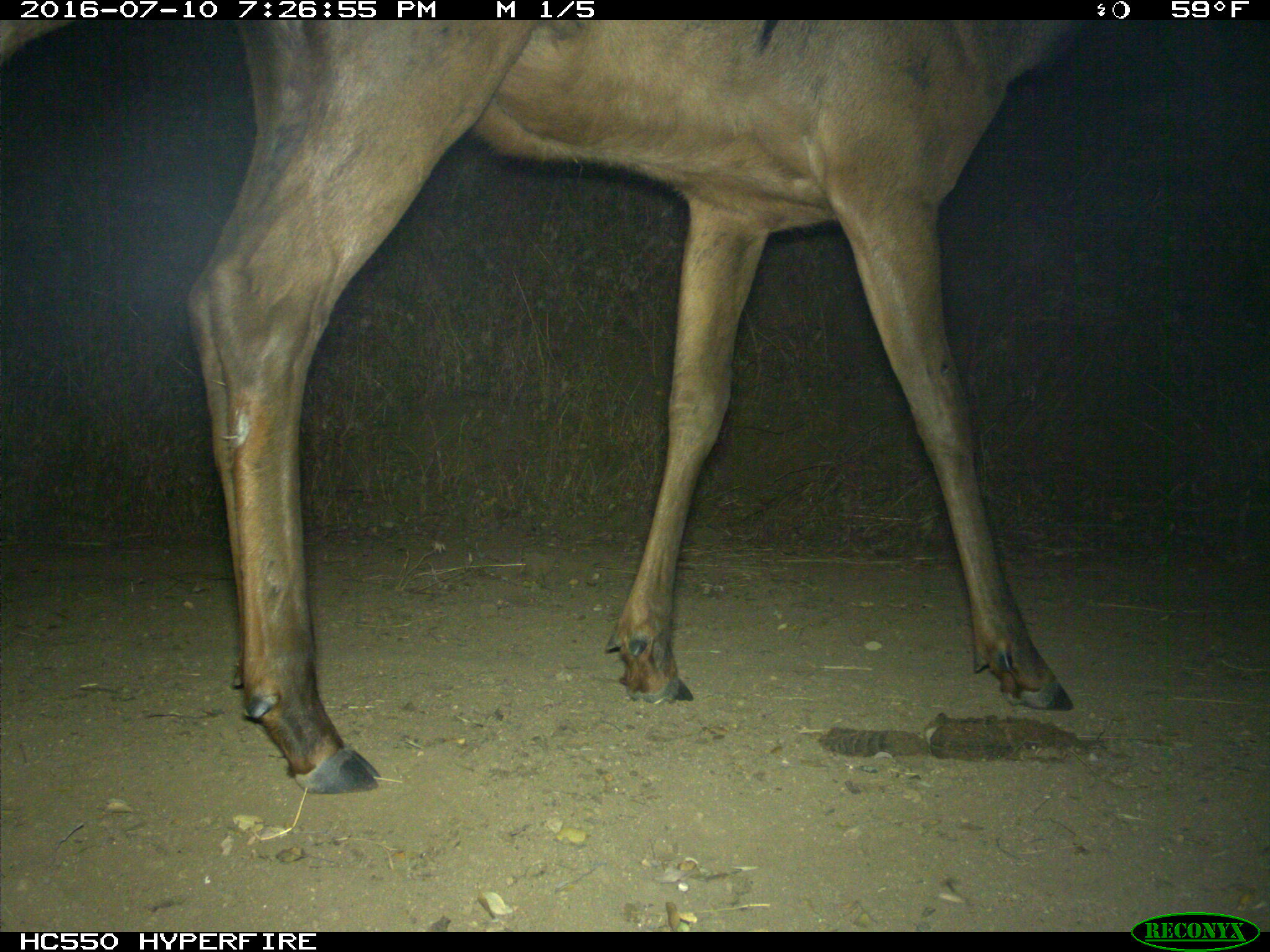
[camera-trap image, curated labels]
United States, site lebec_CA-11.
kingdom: Animalia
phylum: Chordata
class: Mammalia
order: Artiodactyla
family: Cervidae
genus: Cervus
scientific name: Cervus canadensis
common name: elk